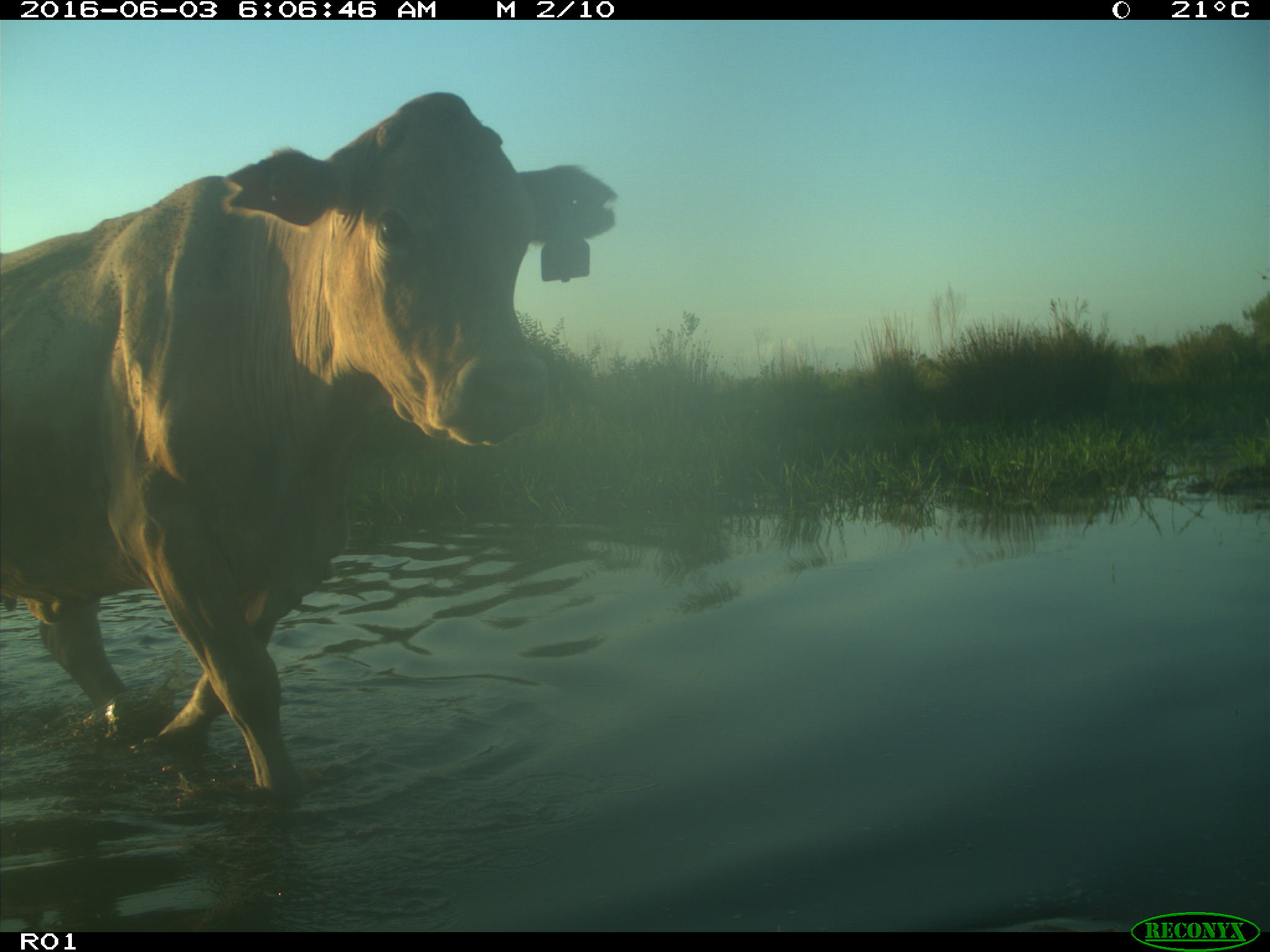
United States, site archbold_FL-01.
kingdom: Animalia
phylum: Chordata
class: Mammalia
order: Artiodactyla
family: Bovidae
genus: Bos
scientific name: Bos taurus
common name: domestic cow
Bos taurus (domestic cow).